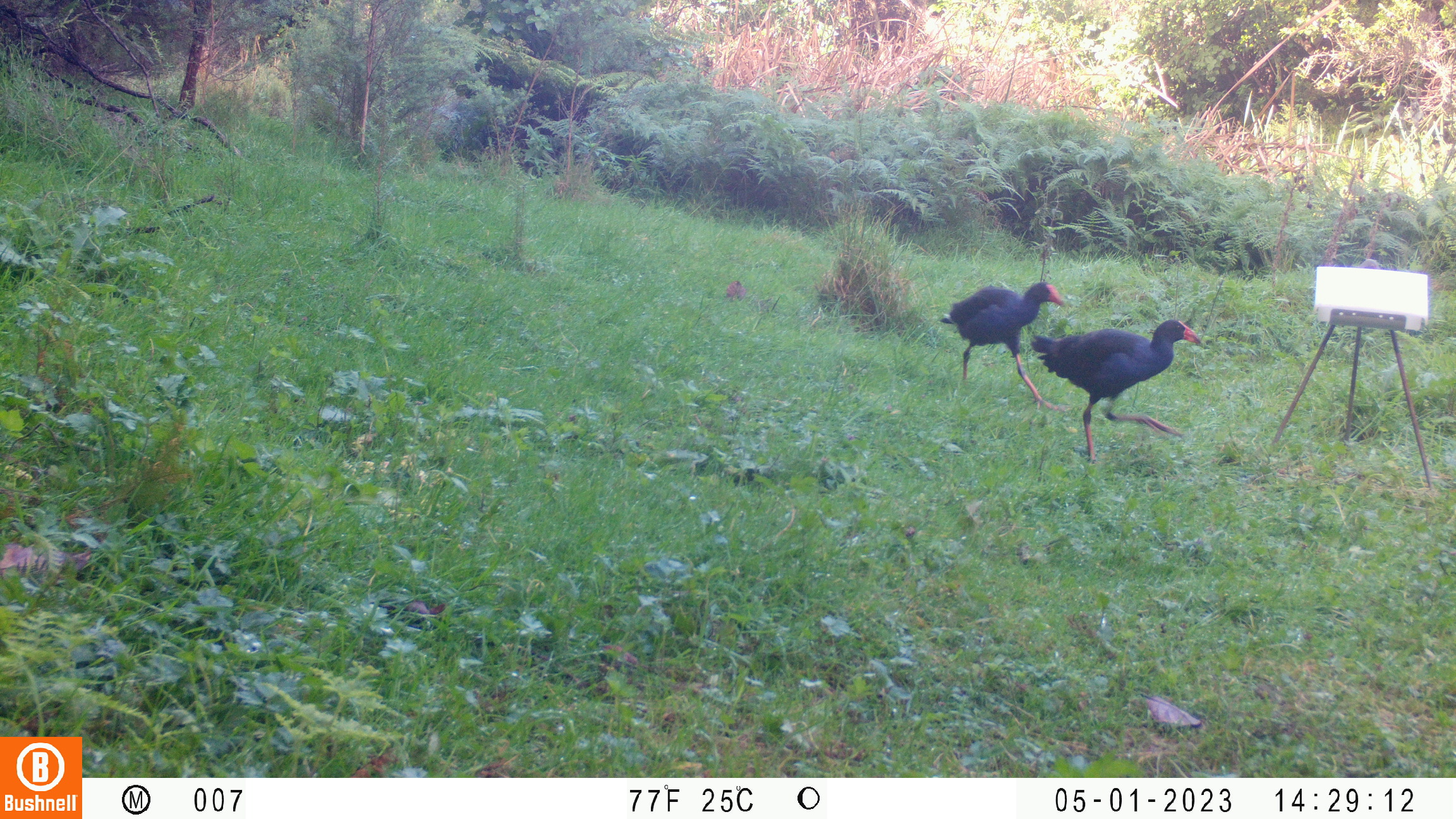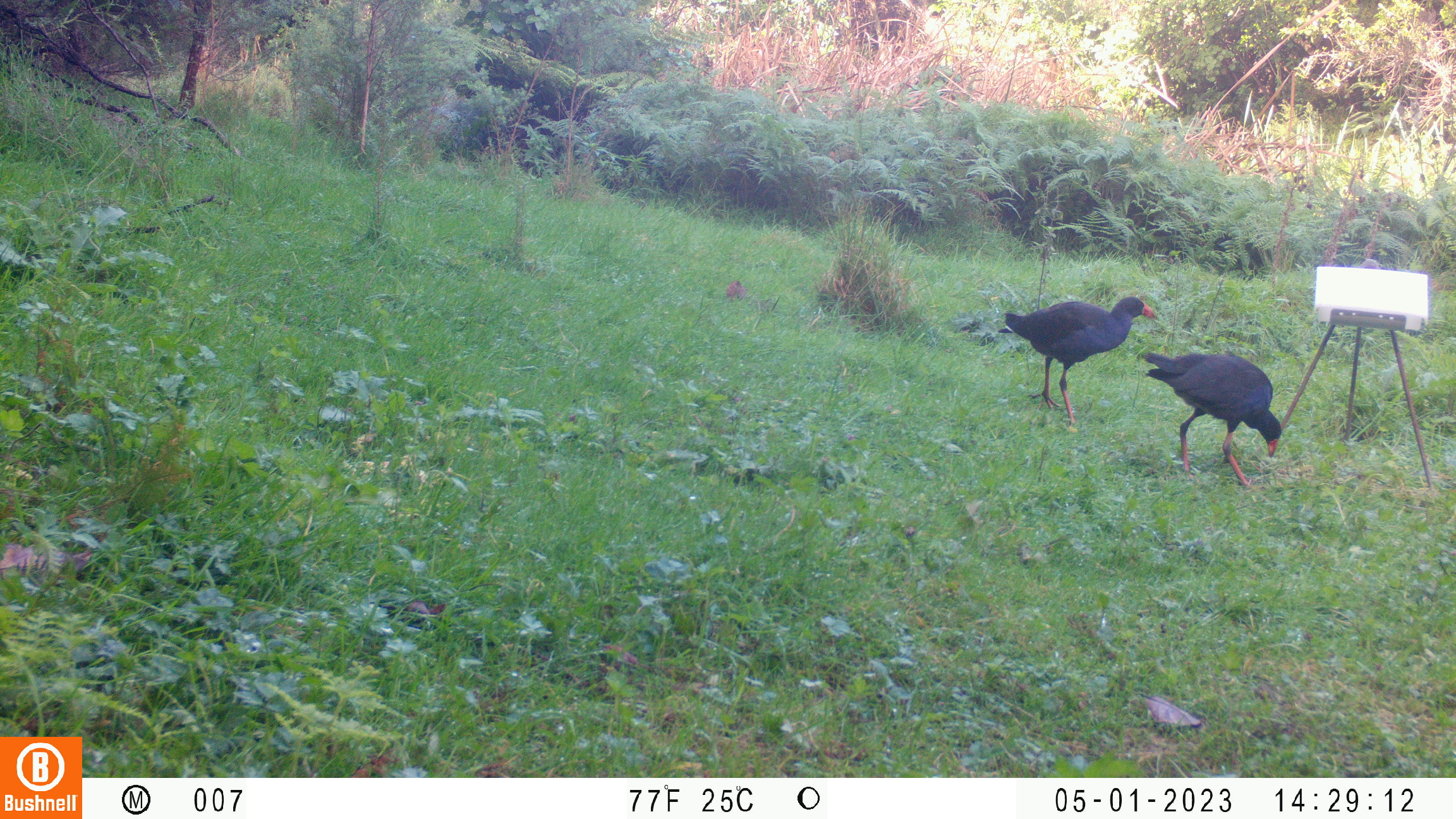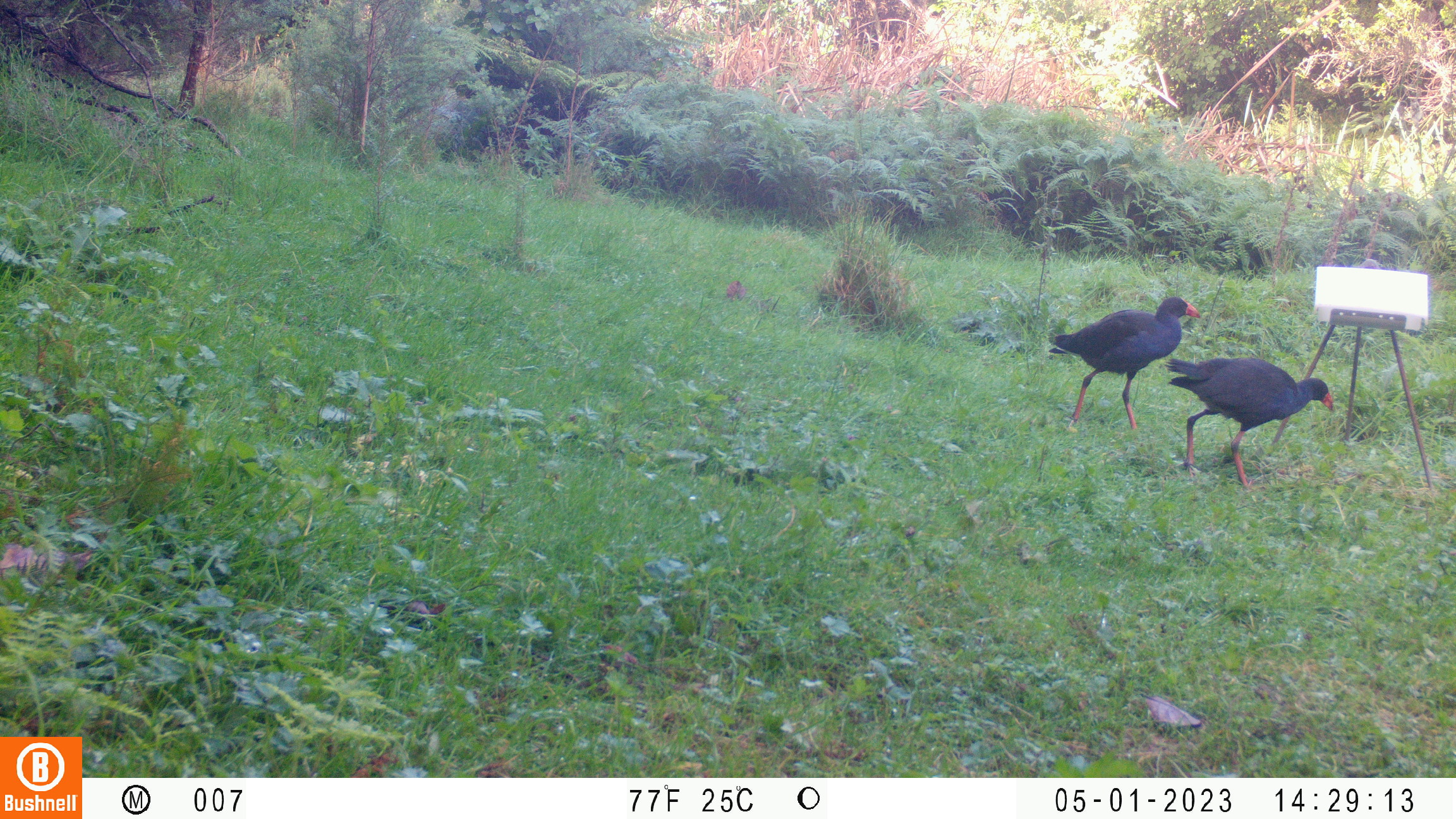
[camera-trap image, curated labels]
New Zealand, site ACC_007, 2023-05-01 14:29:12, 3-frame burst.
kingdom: Animalia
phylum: Chordata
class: Aves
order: Gruiformes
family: Rallidae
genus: Porphyrio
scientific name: Porphyrio melanotus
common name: australasian swamphen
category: pukeko